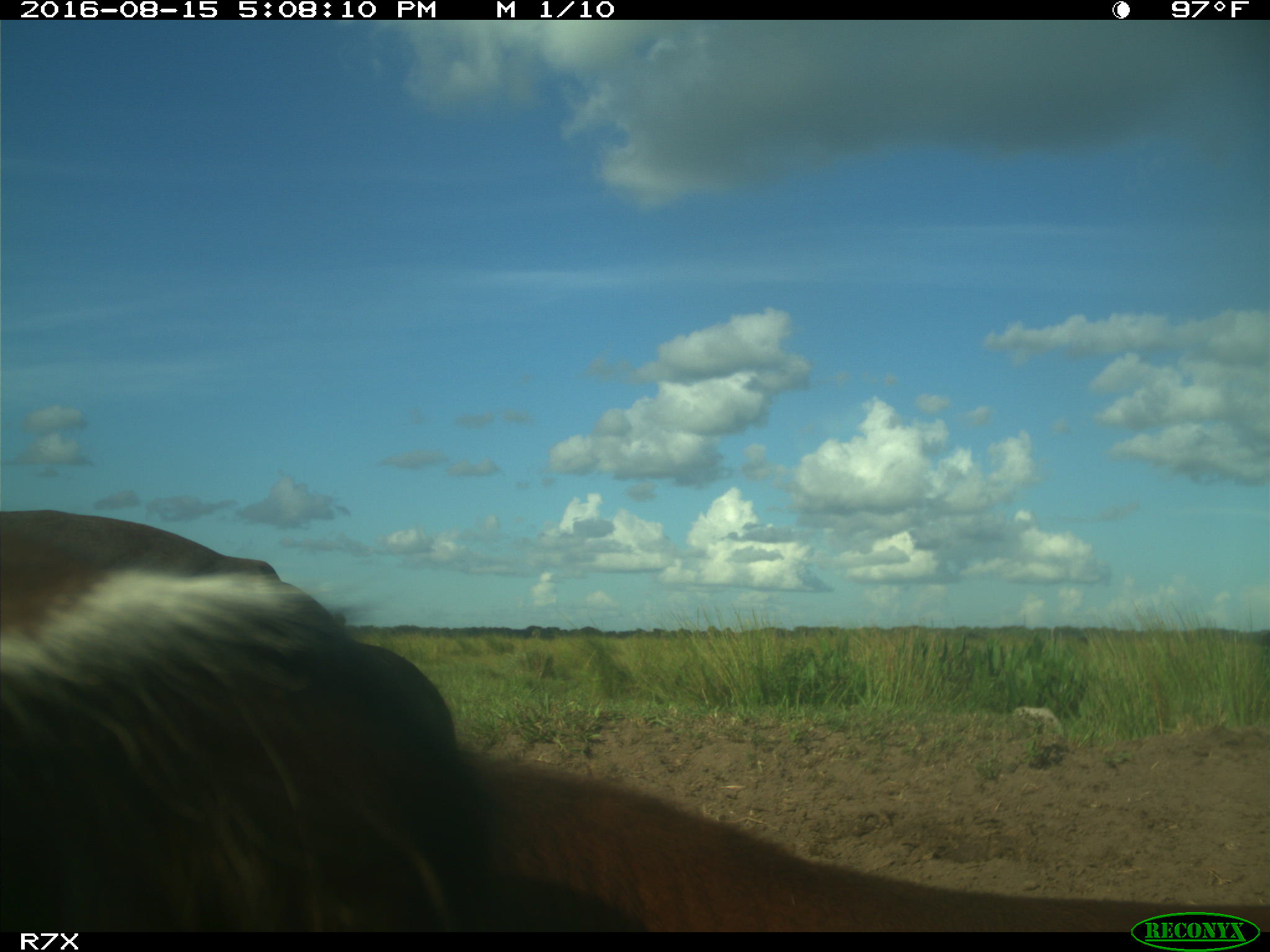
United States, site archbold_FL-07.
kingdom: Animalia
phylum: Chordata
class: Mammalia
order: Artiodactyla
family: Bovidae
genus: Bos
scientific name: Bos taurus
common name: domestic cow